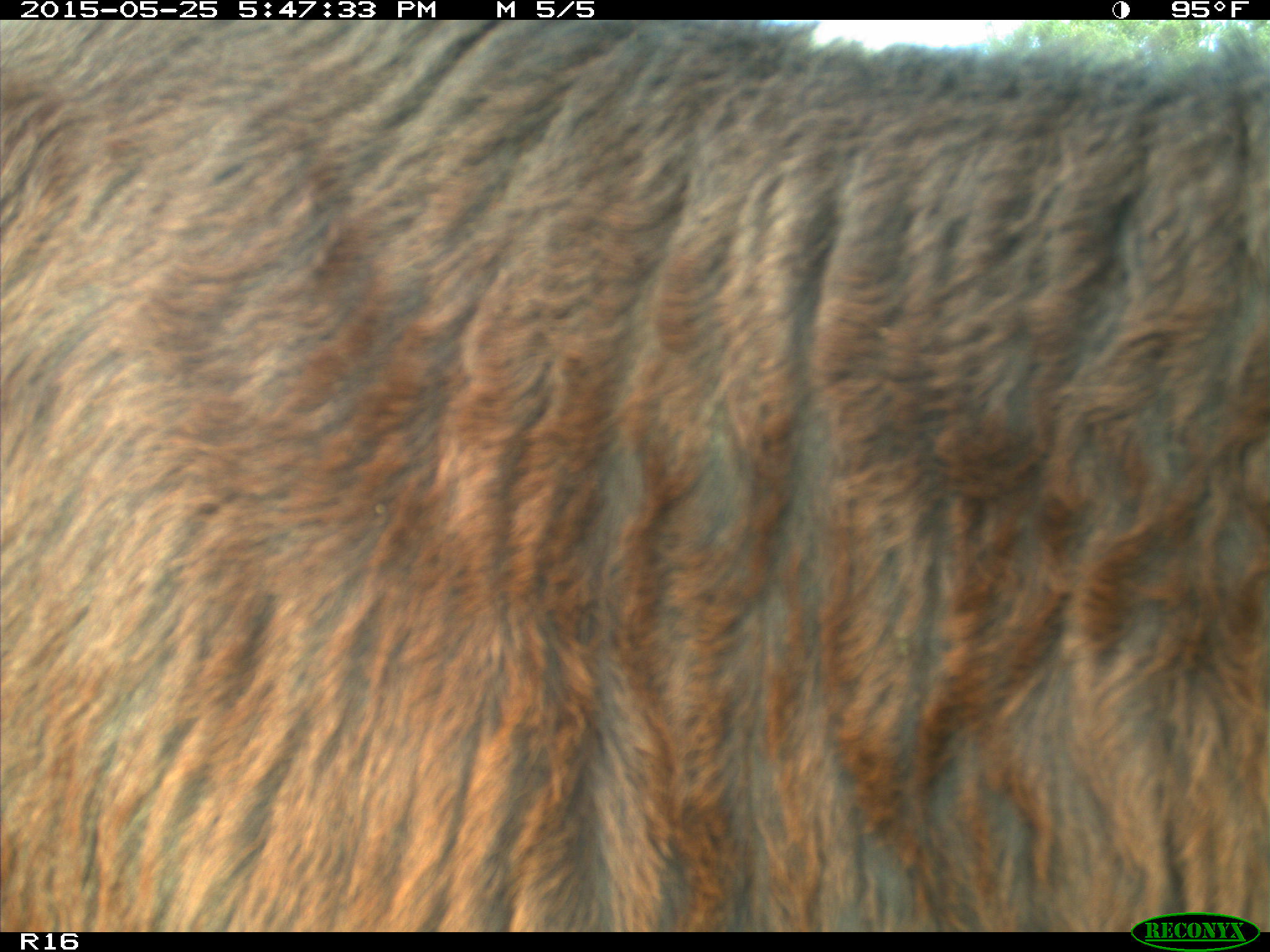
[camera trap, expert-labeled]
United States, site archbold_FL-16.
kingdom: Animalia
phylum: Chordata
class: Mammalia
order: Artiodactyla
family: Bovidae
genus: Bos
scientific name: Bos taurus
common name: domestic cow